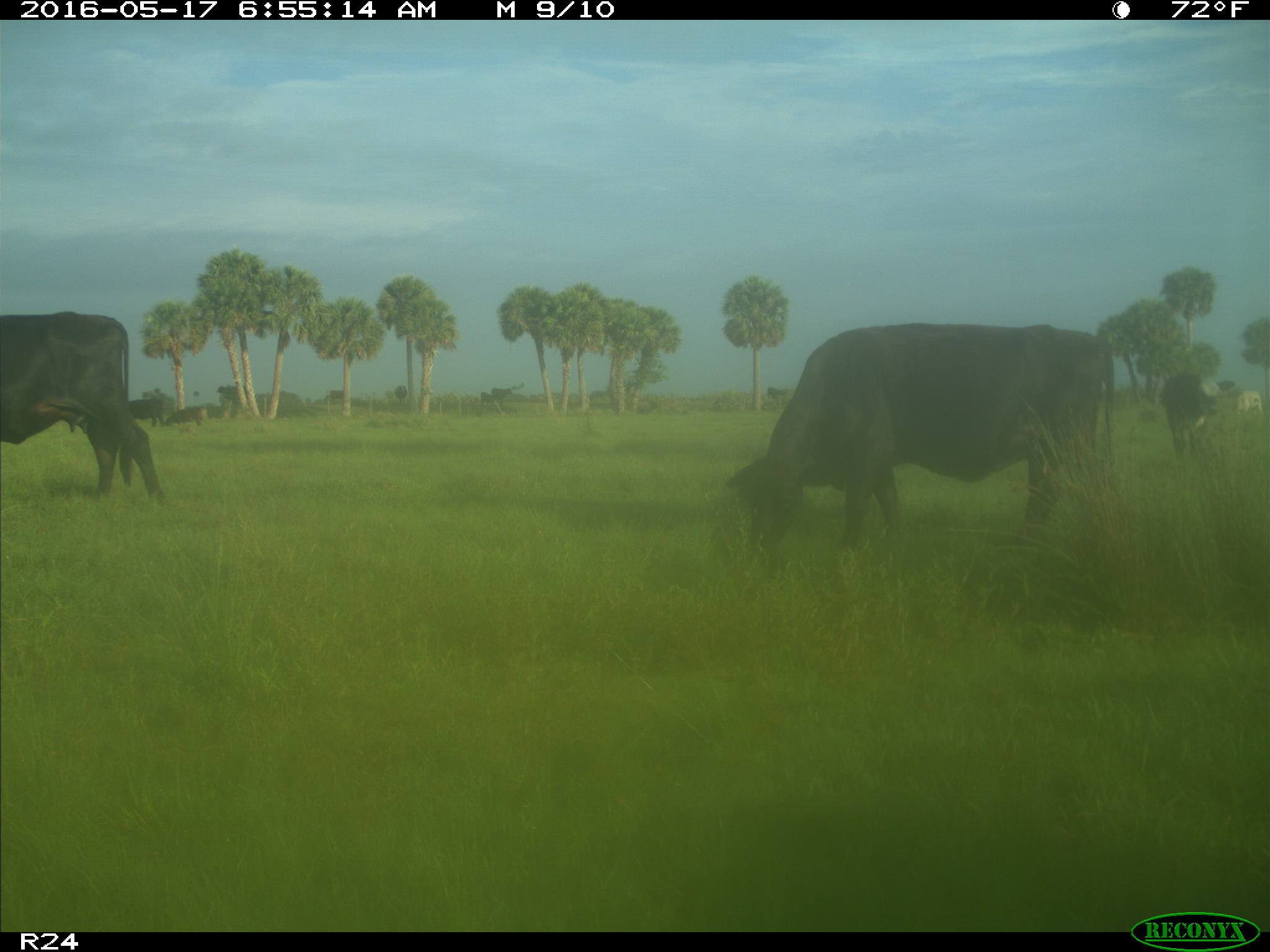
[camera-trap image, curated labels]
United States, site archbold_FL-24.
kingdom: Animalia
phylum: Chordata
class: Mammalia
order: Artiodactyla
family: Bovidae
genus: Bos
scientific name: Bos taurus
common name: domestic cow